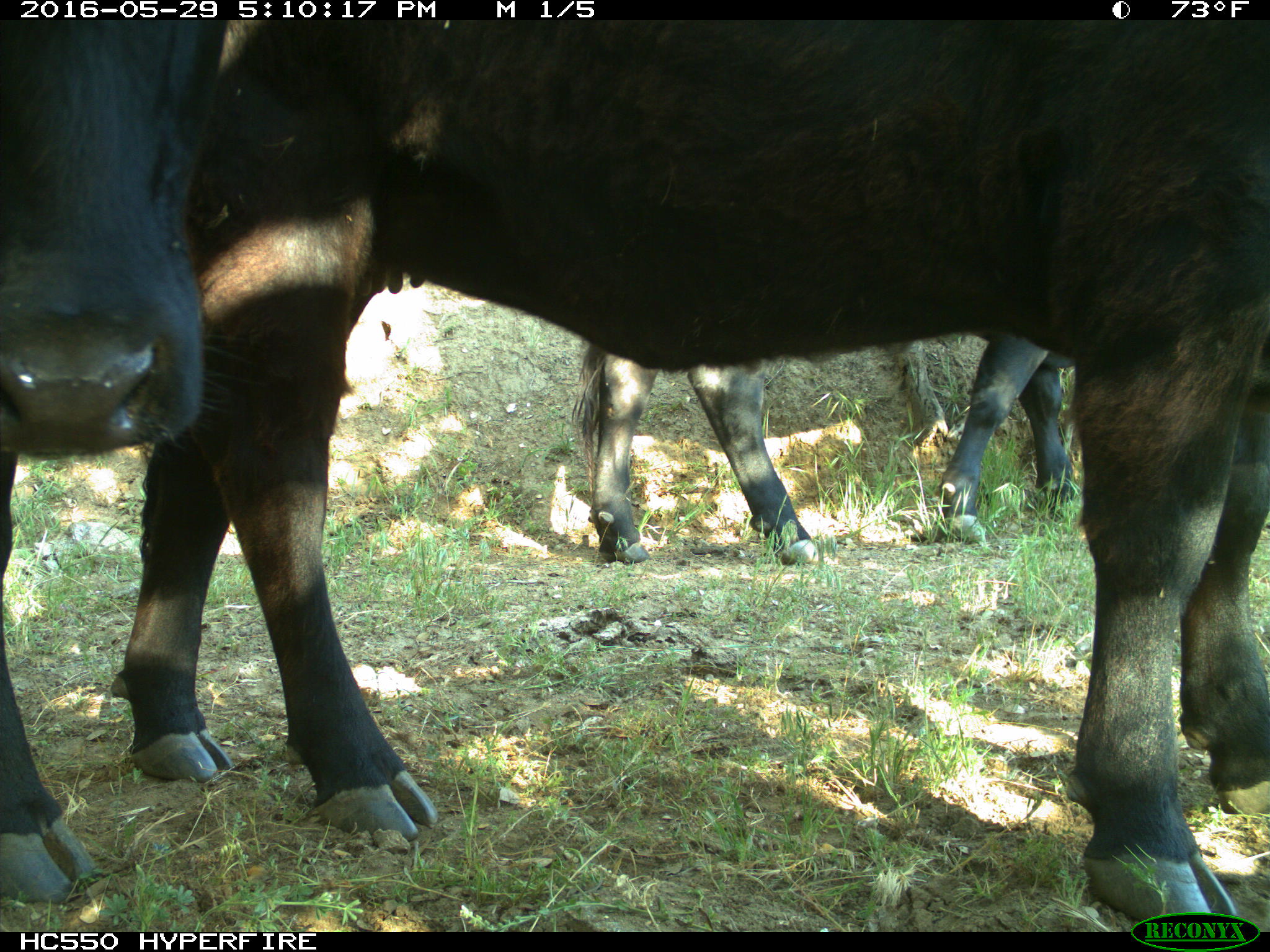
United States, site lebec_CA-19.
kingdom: Animalia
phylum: Chordata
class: Mammalia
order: Artiodactyla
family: Bovidae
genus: Bos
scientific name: Bos taurus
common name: domestic cow